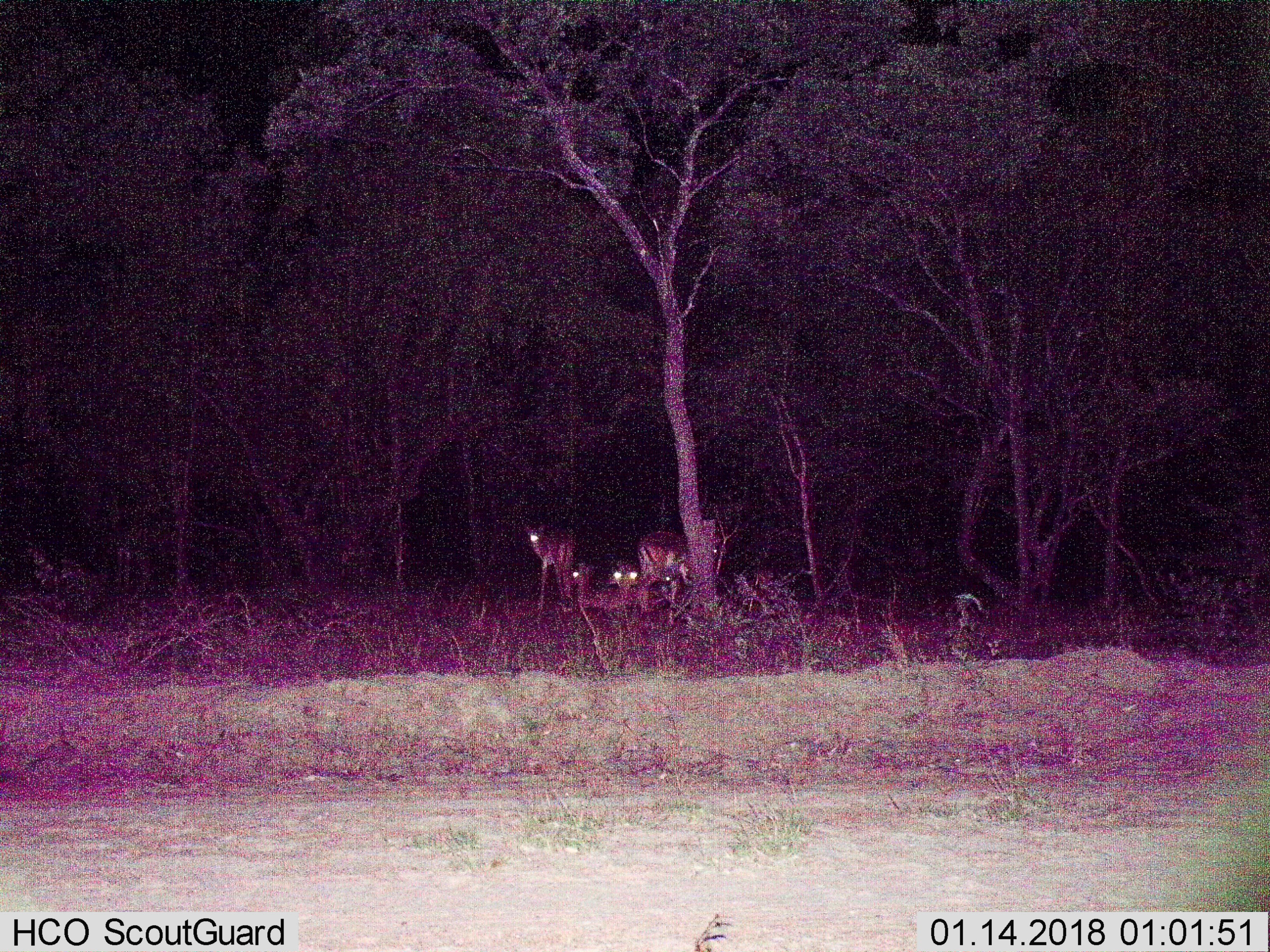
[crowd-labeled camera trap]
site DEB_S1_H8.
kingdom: Animalia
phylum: Chordata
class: Mammalia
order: Artiodactyla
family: Bovidae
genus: Aepyceros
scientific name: Aepyceros melampus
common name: impala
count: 5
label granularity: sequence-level